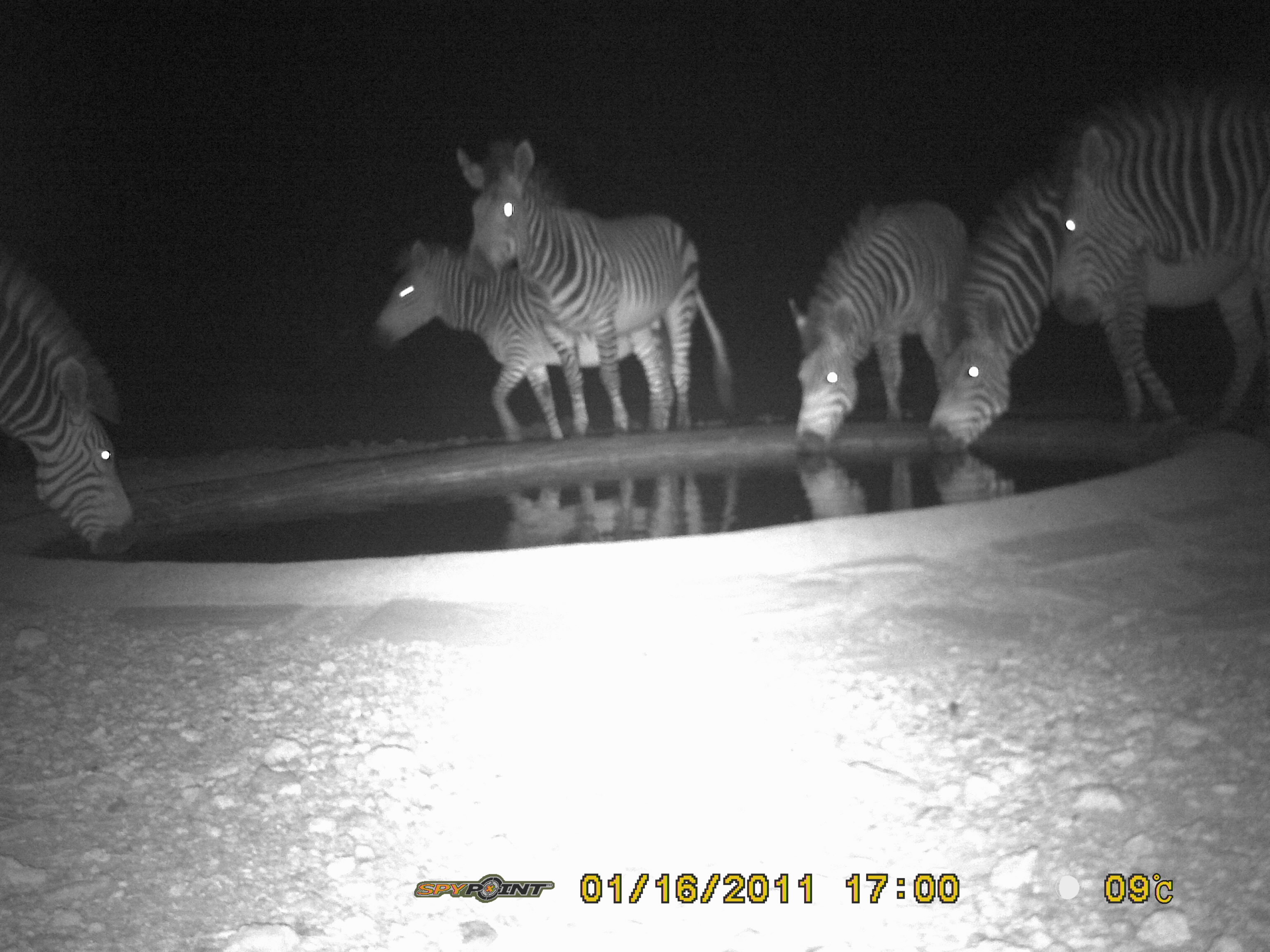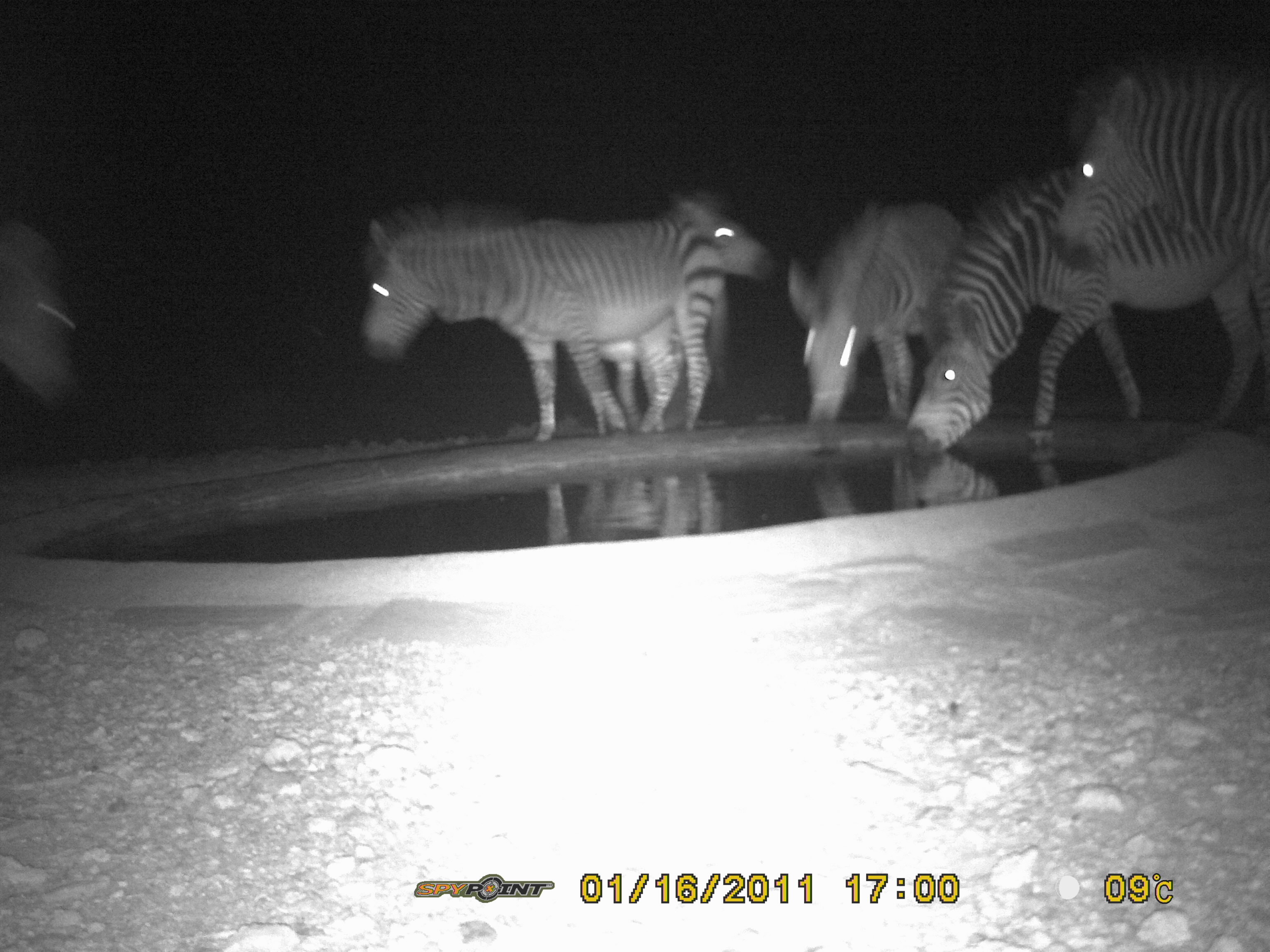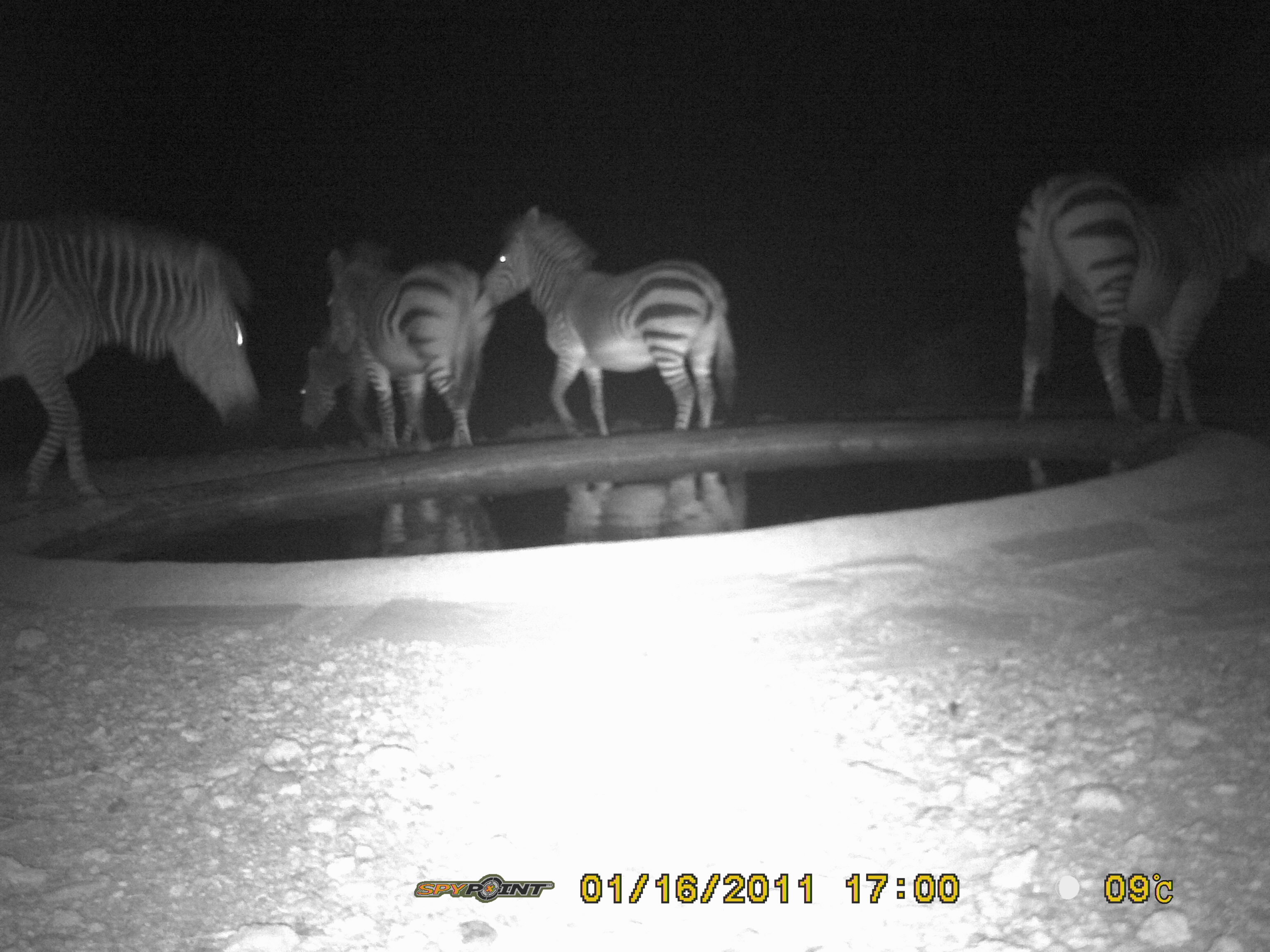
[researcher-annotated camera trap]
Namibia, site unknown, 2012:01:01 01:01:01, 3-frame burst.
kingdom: Animalia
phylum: Chordata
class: Mammalia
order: Perissodactyla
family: Equidae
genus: Equus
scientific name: Equus zebra hartmannae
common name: hartmann's mountain zebra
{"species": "Equus zebra hartmannae (hartmann's mountain zebra)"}